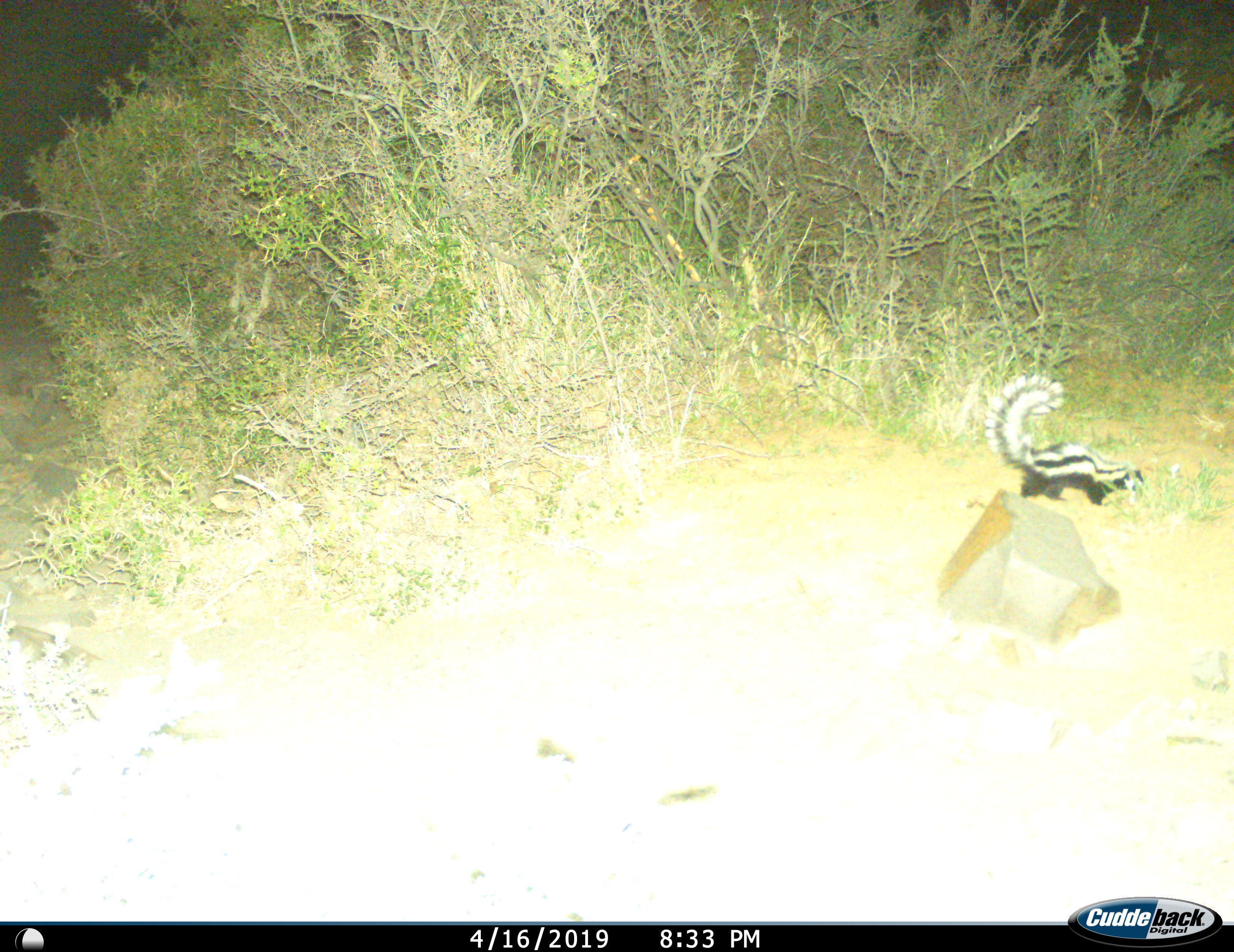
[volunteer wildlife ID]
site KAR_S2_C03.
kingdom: Animalia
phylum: Chordata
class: Mammalia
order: Carnivora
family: Mustelidae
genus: Ictonyx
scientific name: Ictonyx striatus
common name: zorilla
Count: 1.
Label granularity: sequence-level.